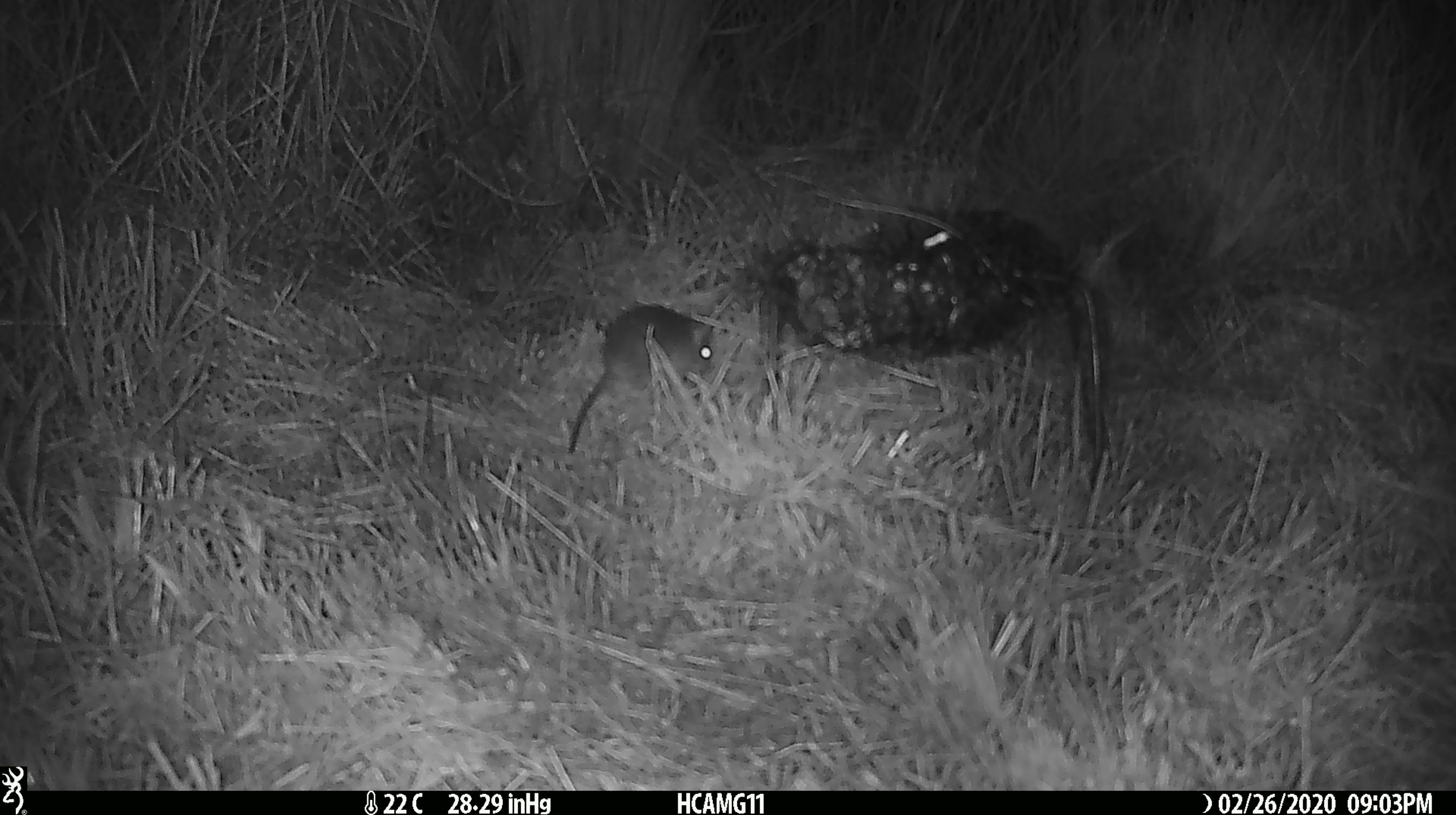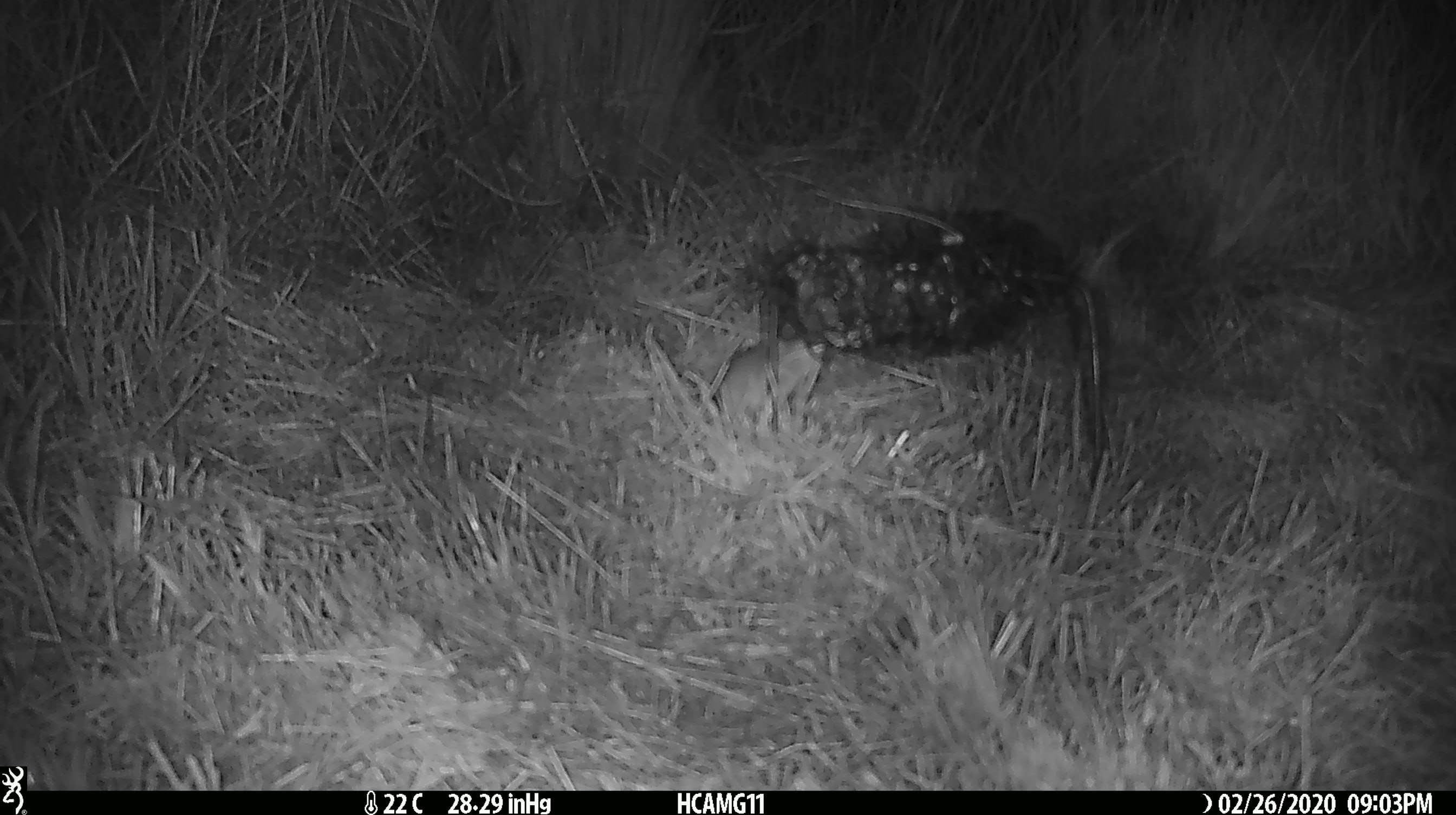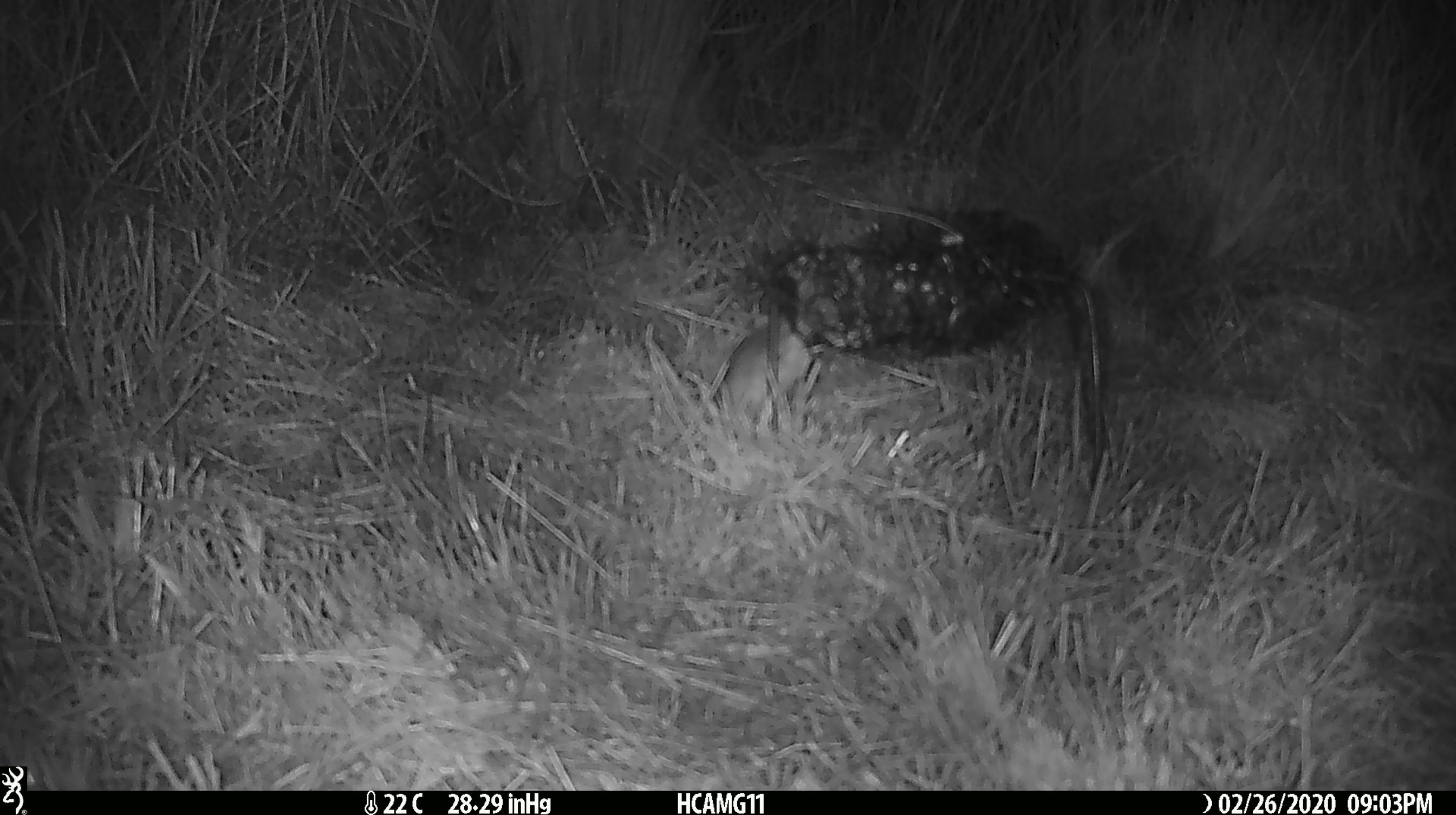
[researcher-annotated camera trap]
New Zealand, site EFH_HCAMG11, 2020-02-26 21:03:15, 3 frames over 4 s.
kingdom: Animalia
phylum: Chordata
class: Mammalia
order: Rodentia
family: Muridae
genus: Mus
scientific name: Mus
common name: mouse